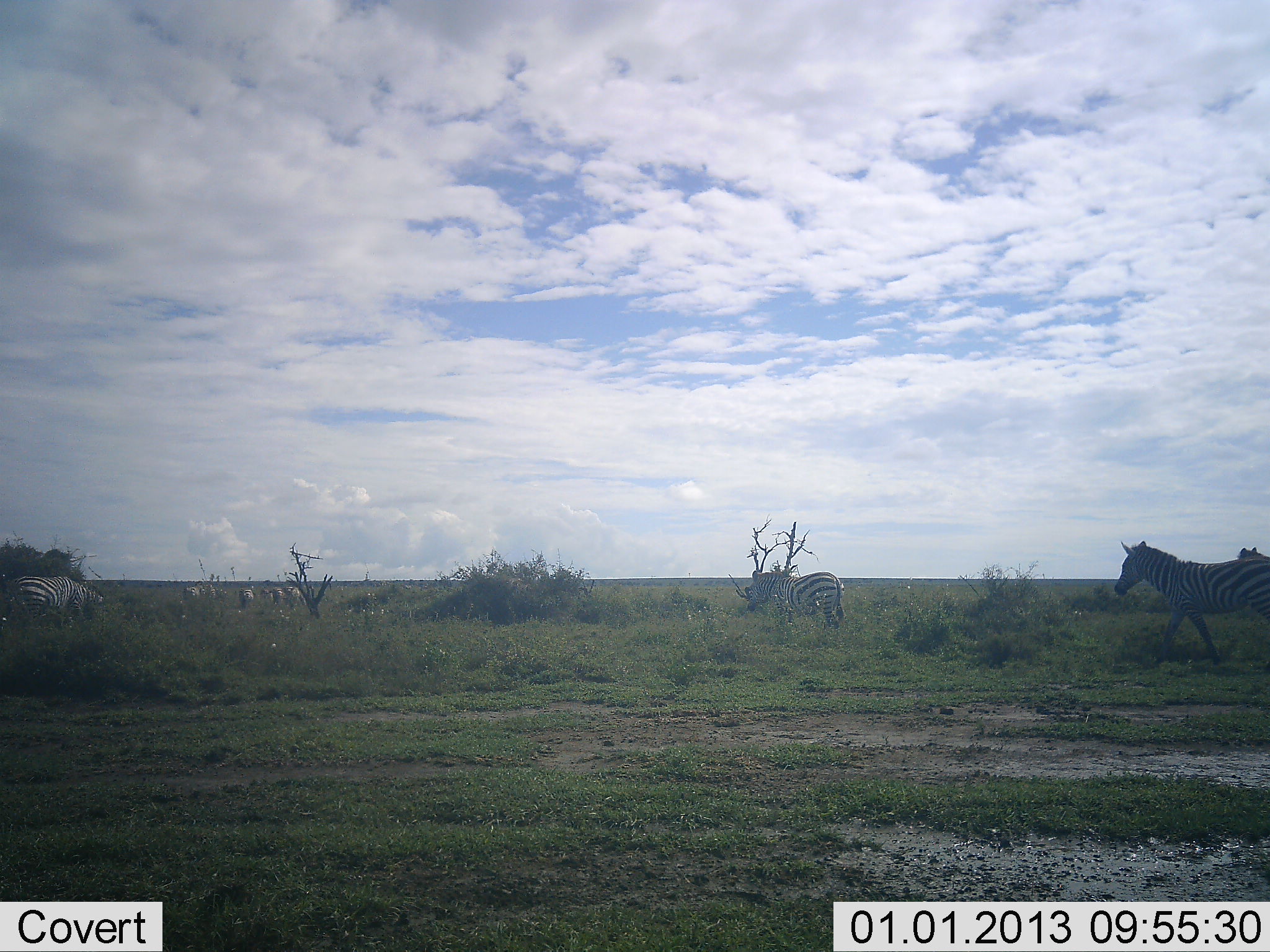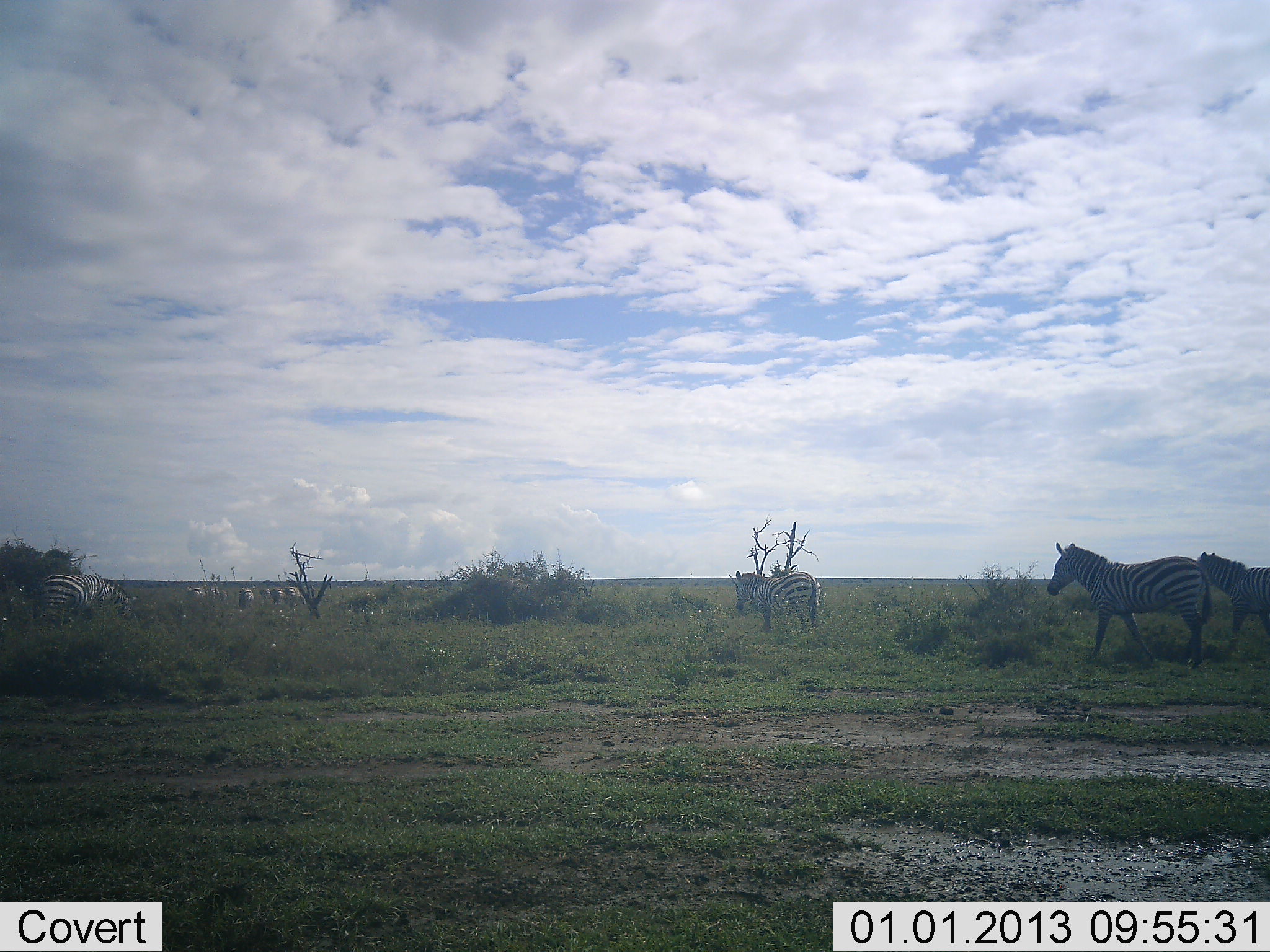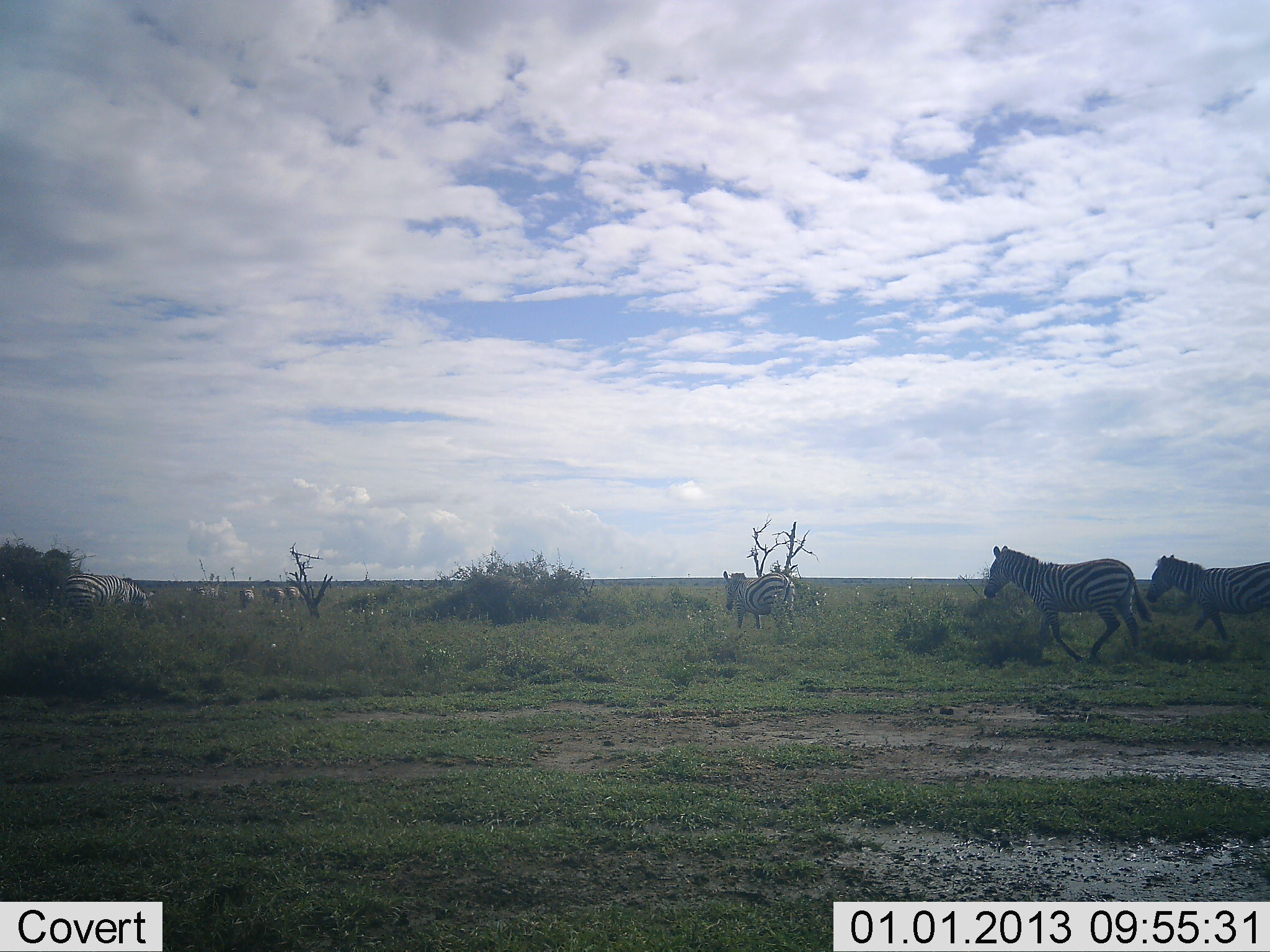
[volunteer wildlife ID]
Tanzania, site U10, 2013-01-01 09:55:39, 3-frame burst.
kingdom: Animalia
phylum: Chordata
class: Mammalia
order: Perissodactyla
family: Equidae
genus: Equus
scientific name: Equus quagga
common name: plains zebra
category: zebra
Zebra (plains zebra) (Equus quagga), count 9. Behavior (volunteer vote fractions): standing 30%, resting 0%, moving 100%, interacting 0%. Young present (vote fraction): 0%. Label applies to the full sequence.